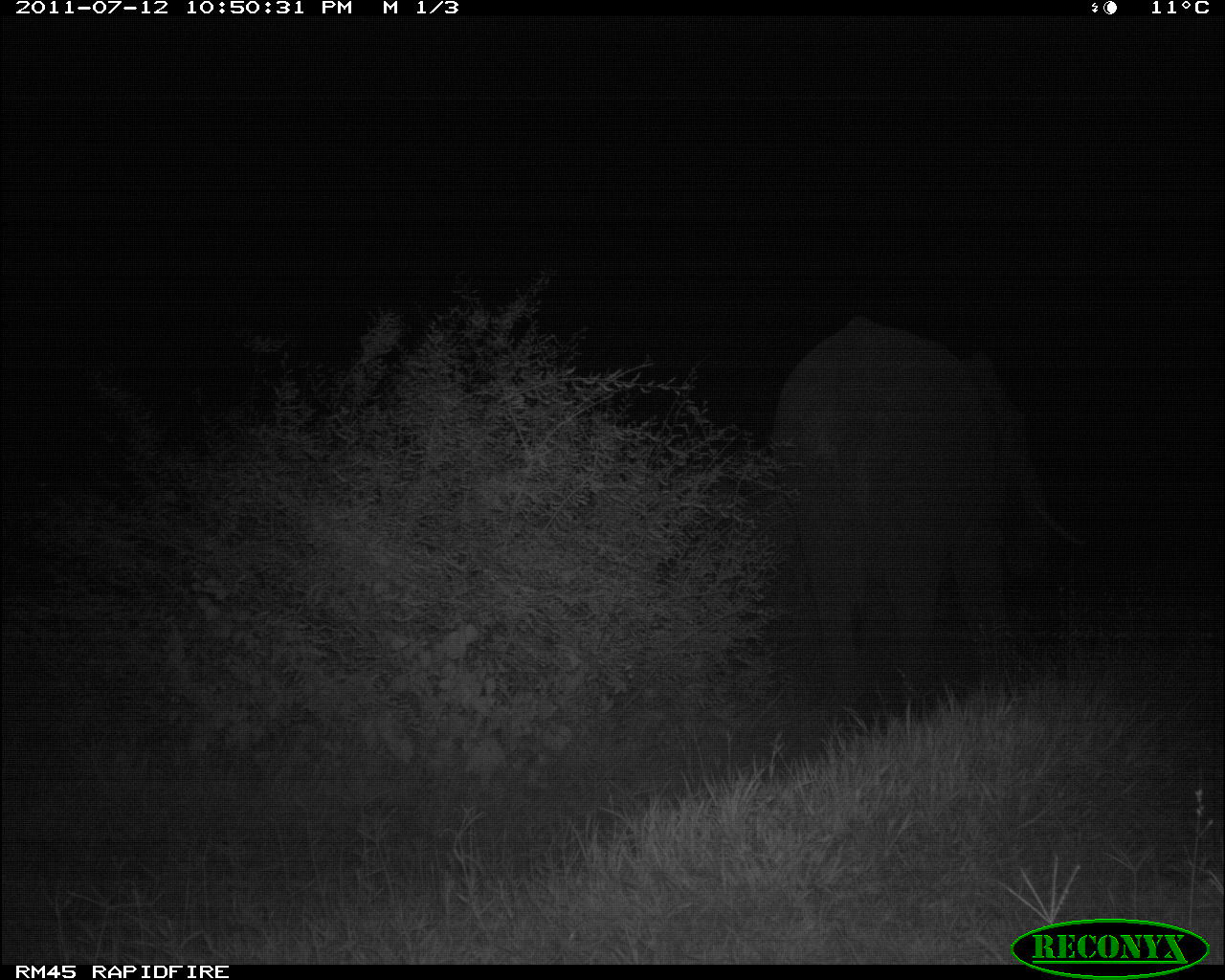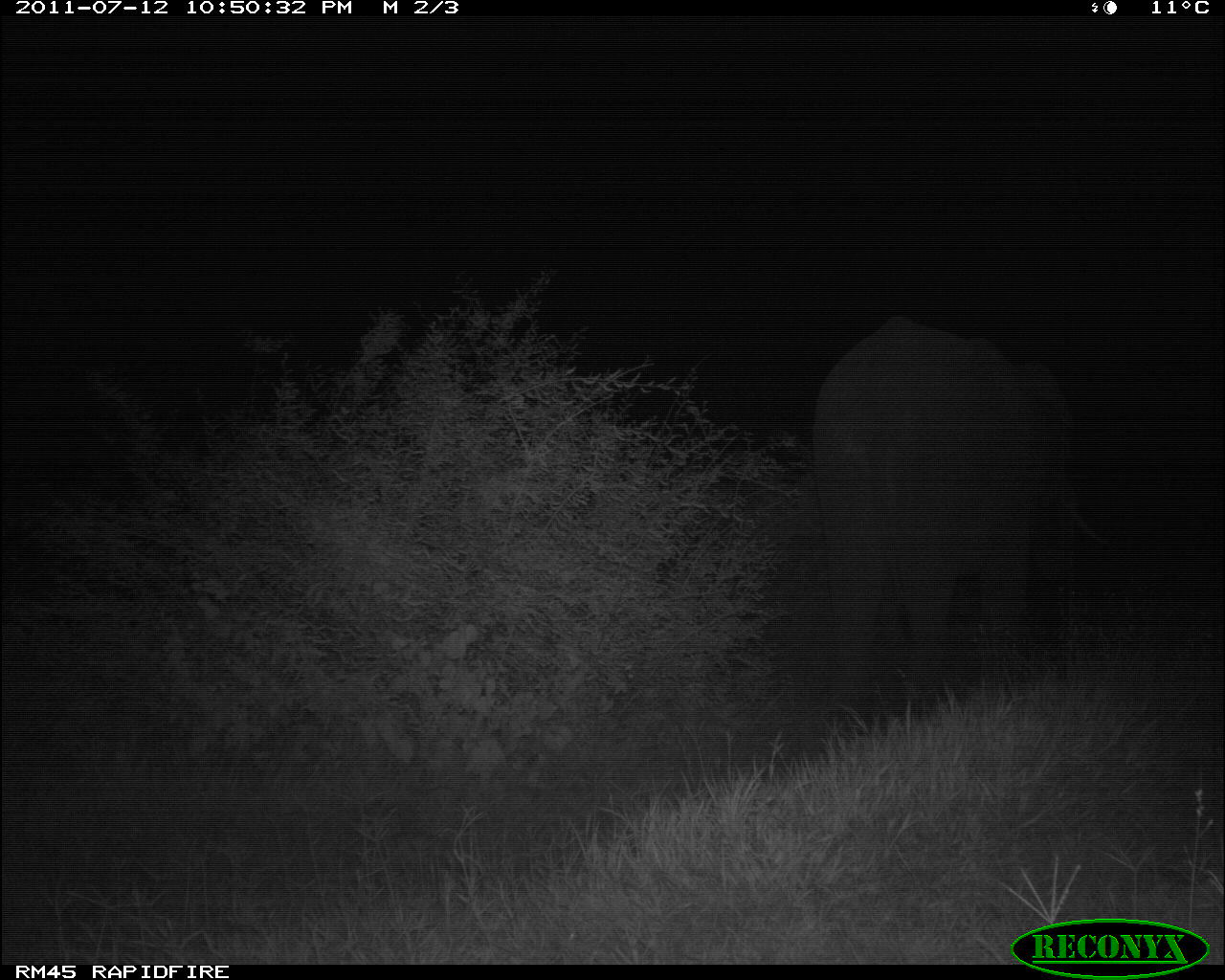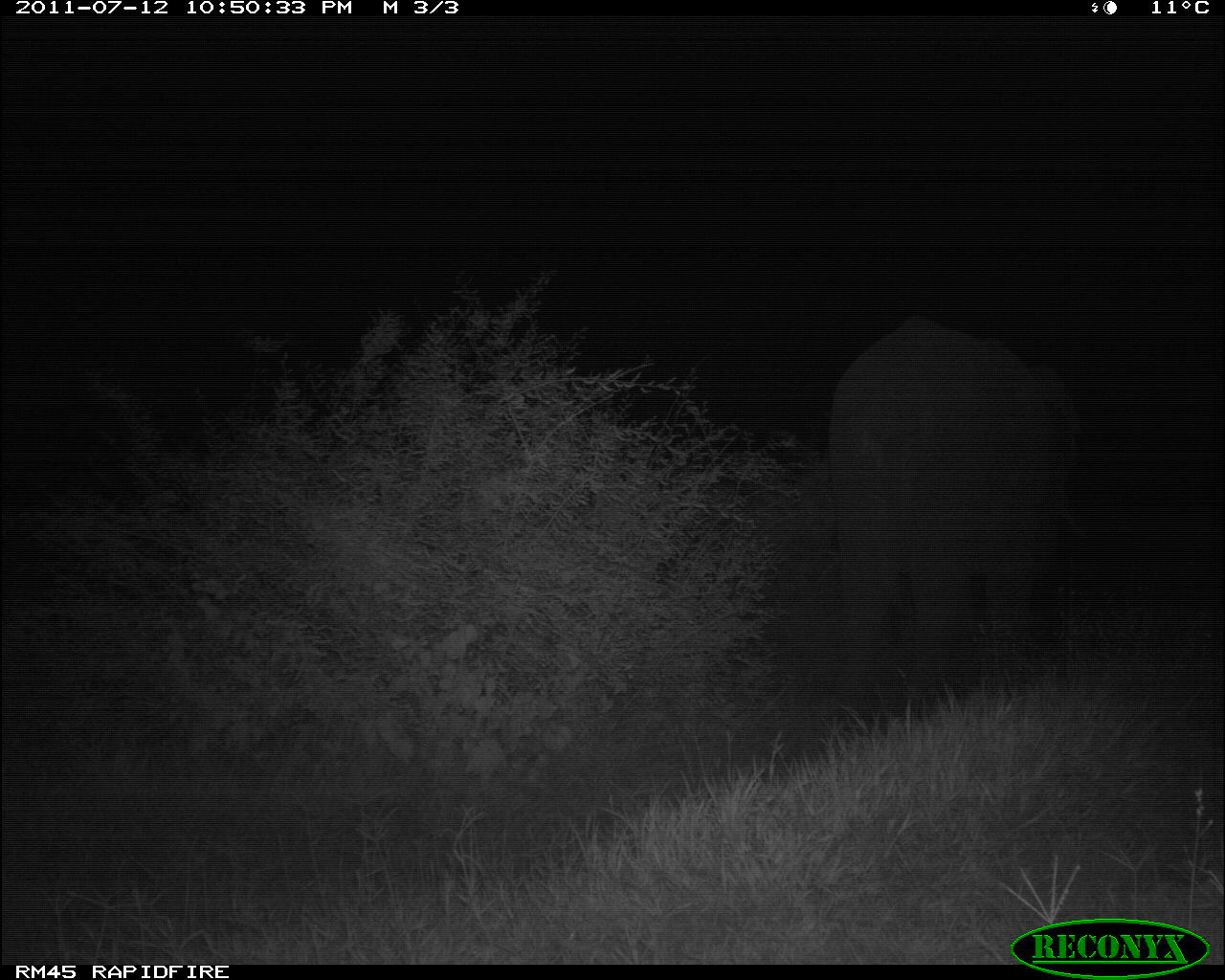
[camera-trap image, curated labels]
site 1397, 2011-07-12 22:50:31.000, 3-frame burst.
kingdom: Animalia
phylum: Chordata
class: Mammalia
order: Proboscidea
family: Elephantidae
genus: Loxodonta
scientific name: Loxodonta africana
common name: african bush elephant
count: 1